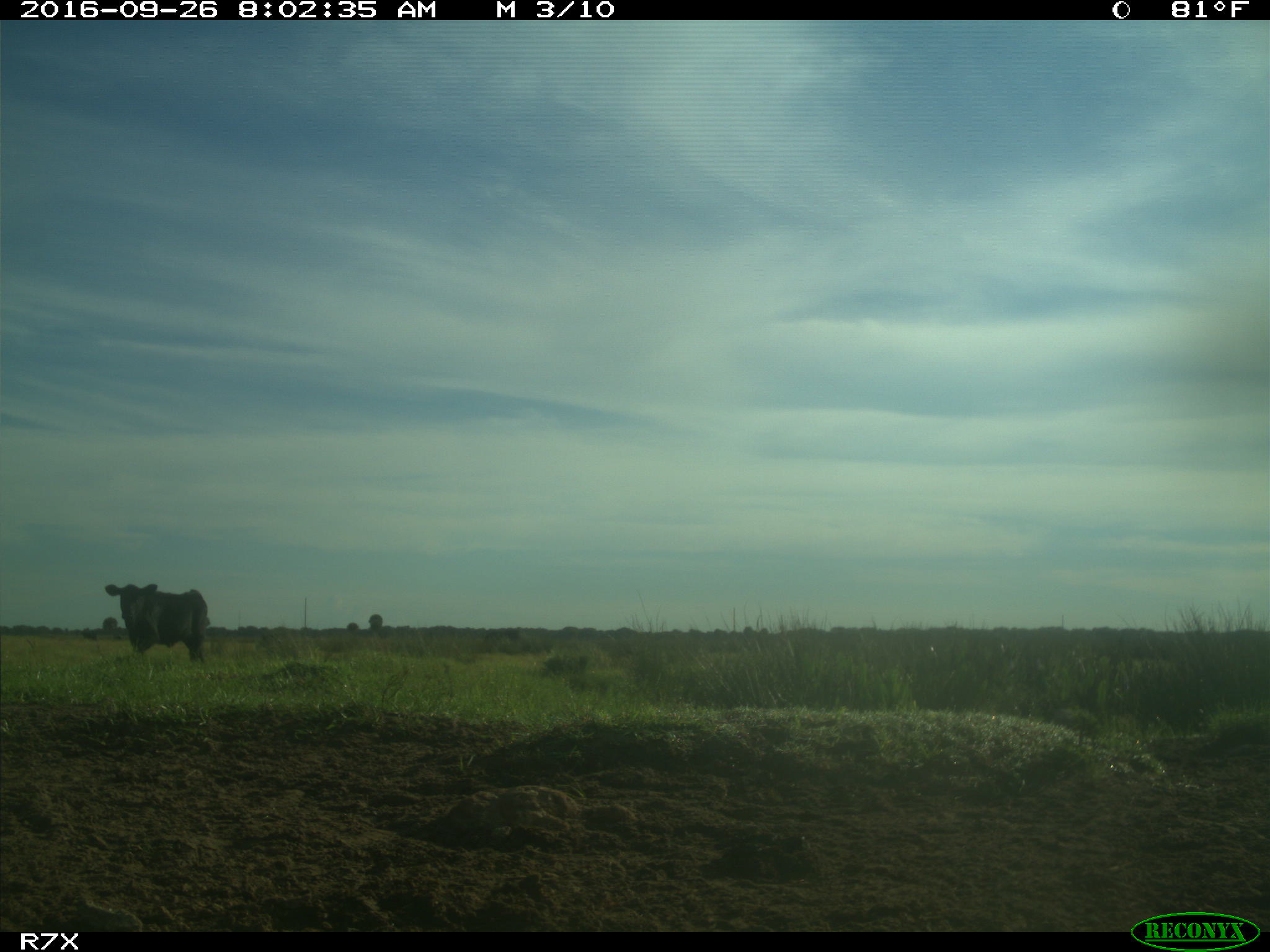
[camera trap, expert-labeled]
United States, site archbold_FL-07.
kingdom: Animalia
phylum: Chordata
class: Mammalia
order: Artiodactyla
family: Bovidae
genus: Bos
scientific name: Bos taurus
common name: domestic cow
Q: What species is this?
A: Bos taurus (domestic cow).